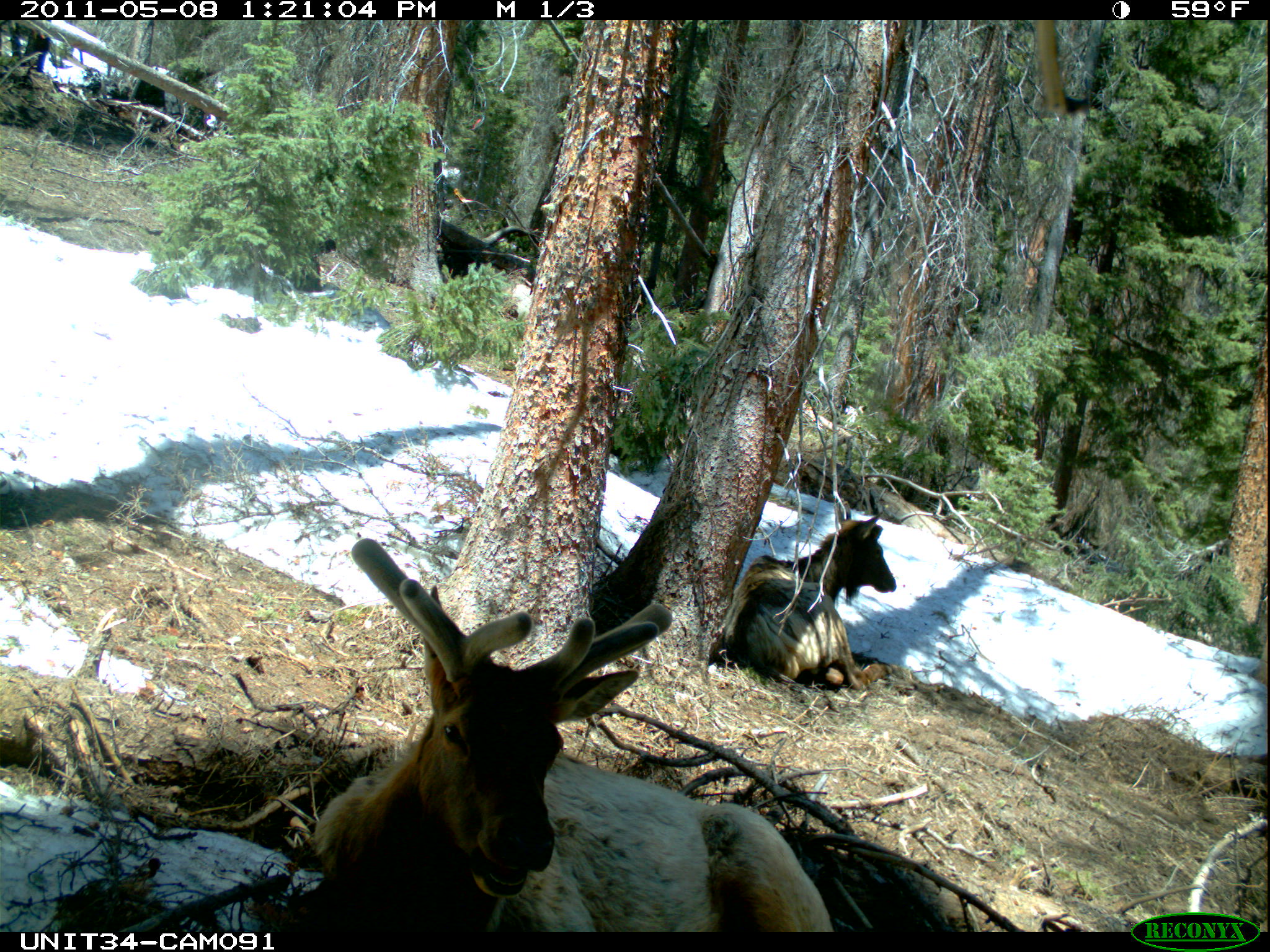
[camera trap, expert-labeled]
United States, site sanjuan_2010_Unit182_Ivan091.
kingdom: Animalia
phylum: Chordata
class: Mammalia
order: Artiodactyla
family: Cervidae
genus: Cervus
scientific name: Cervus elaphus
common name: red deer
Cervus elaphus (red deer).